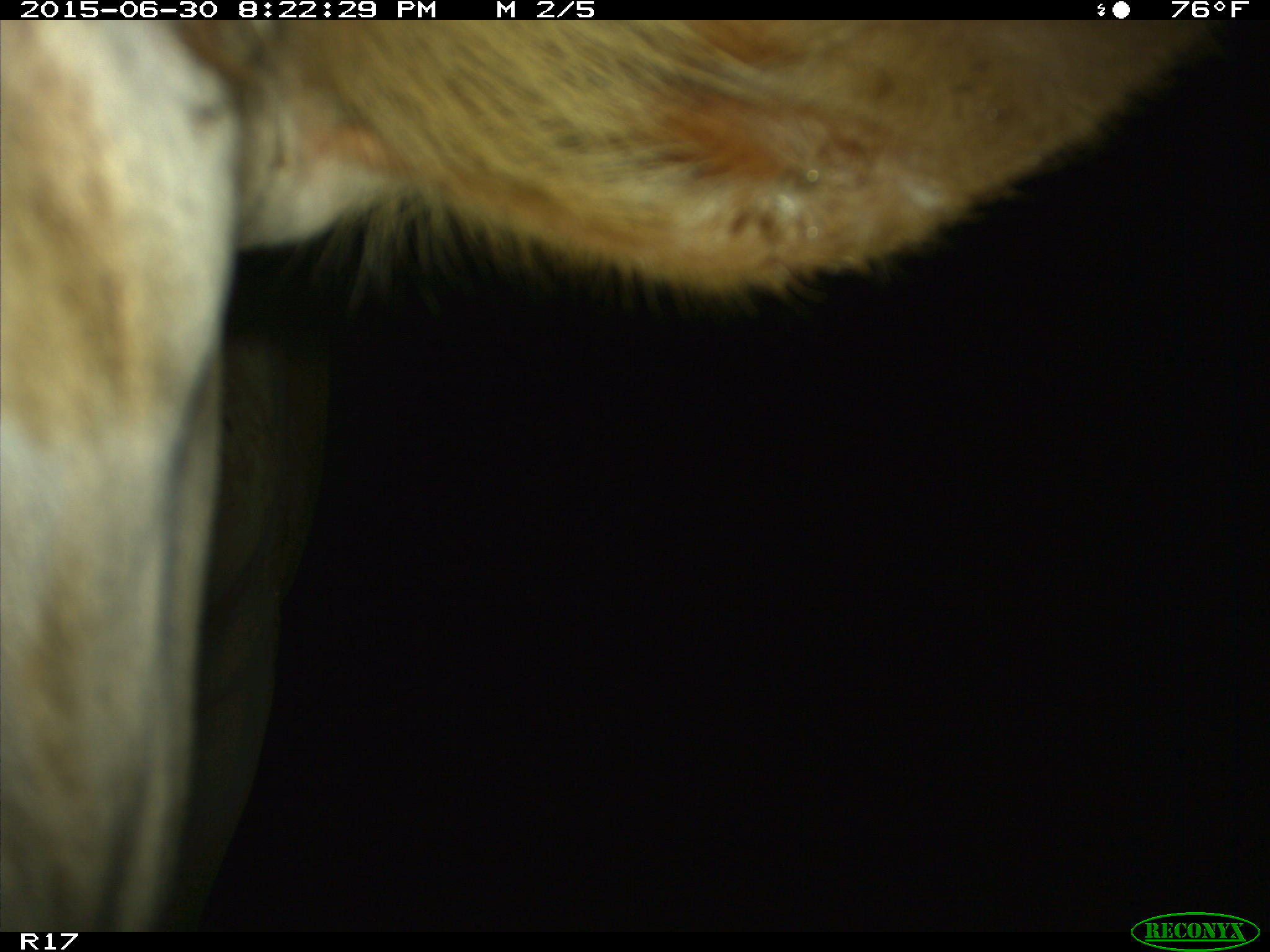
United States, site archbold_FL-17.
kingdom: Animalia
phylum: Chordata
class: Mammalia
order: Artiodactyla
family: Bovidae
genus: Bos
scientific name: Bos taurus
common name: domestic cow